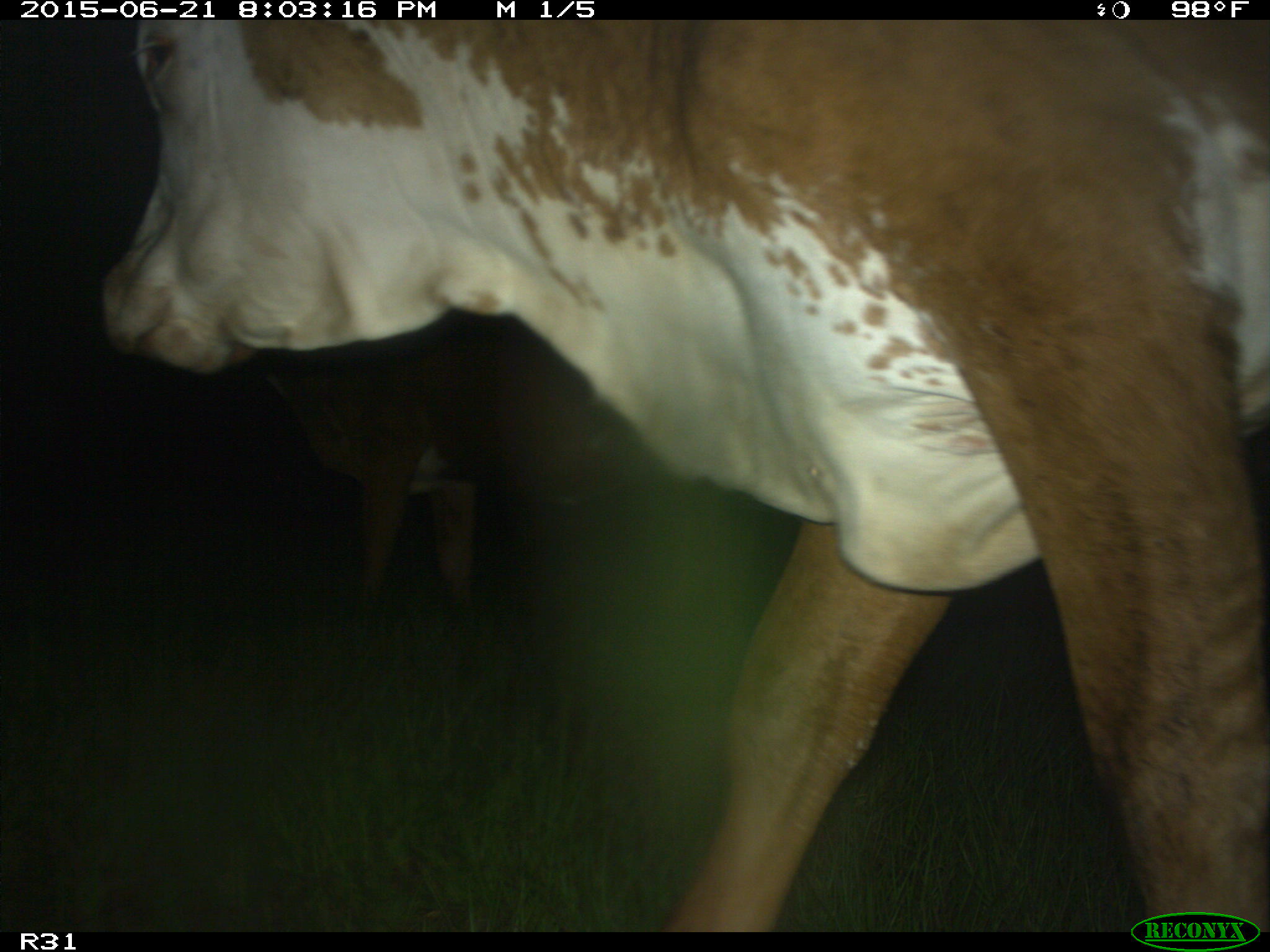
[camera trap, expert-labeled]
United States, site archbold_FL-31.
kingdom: Animalia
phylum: Chordata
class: Mammalia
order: Artiodactyla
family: Bovidae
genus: Bos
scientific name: Bos taurus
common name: domestic cow